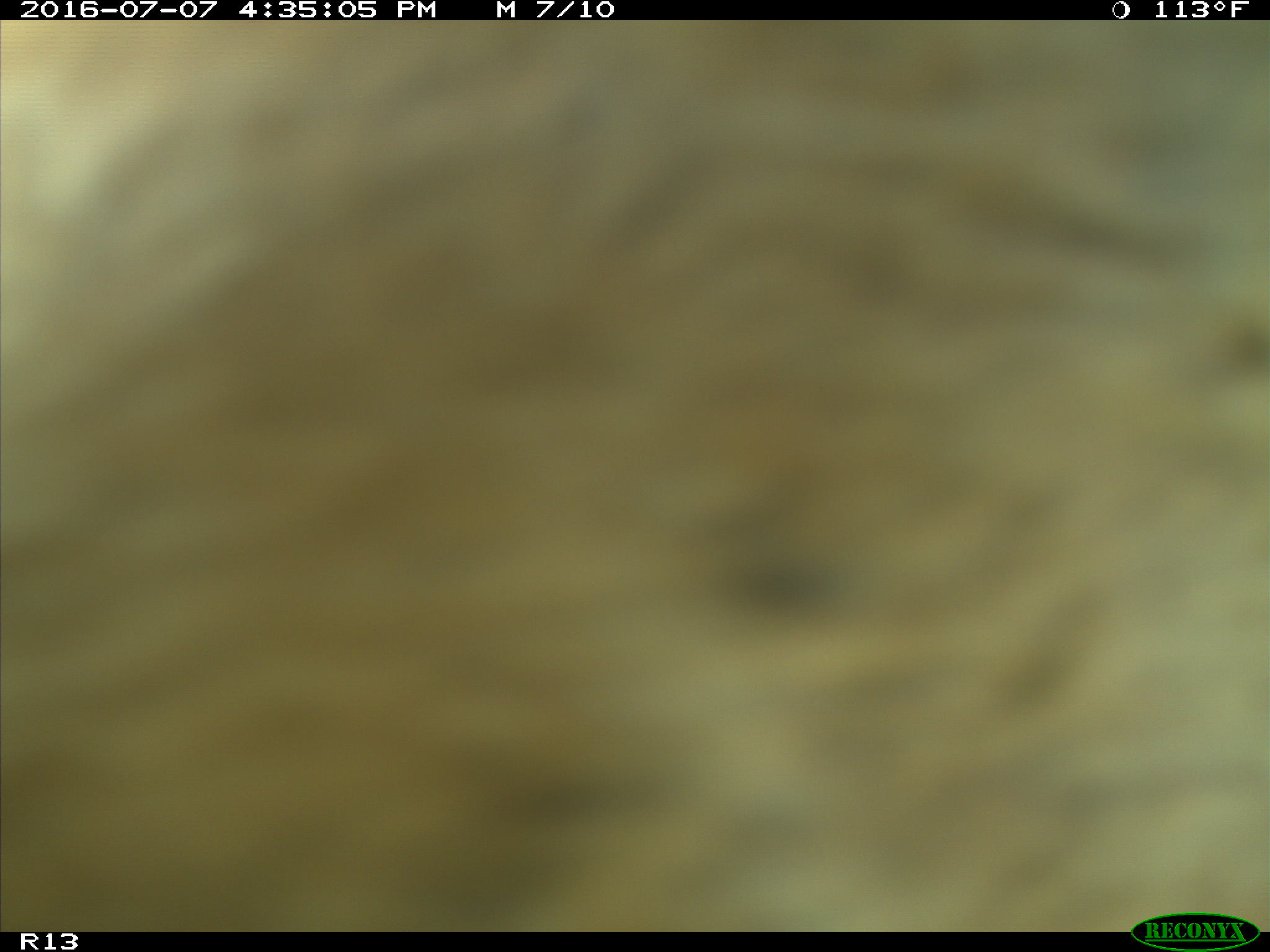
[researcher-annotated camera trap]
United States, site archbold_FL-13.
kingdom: Animalia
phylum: Chordata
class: Mammalia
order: Artiodactyla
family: Bovidae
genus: Bos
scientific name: Bos taurus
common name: domestic cow